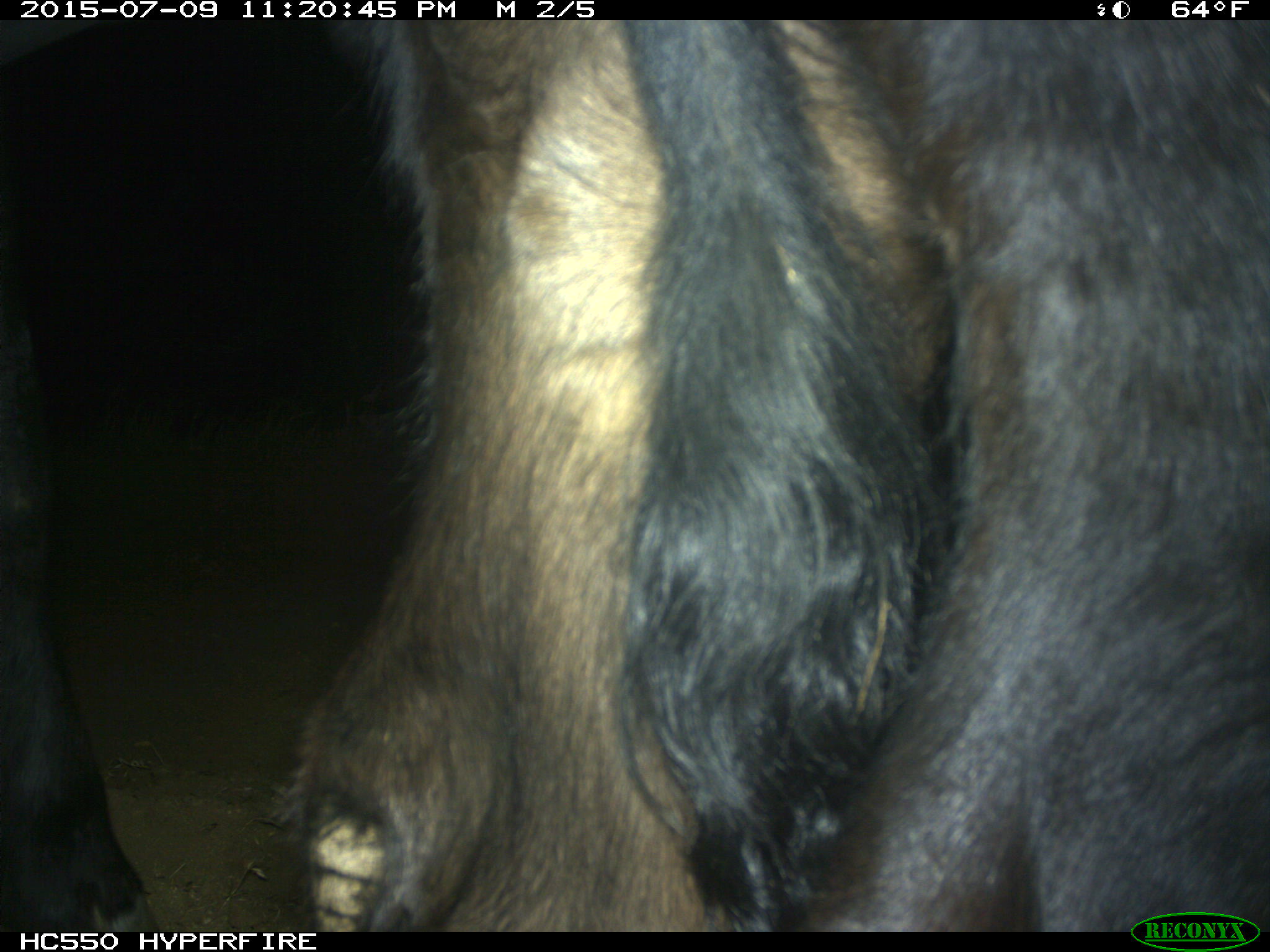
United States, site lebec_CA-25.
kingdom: Animalia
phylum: Chordata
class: Mammalia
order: Artiodactyla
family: Bovidae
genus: Bos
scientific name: Bos taurus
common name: domestic cow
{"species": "Bos taurus (domestic cow)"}